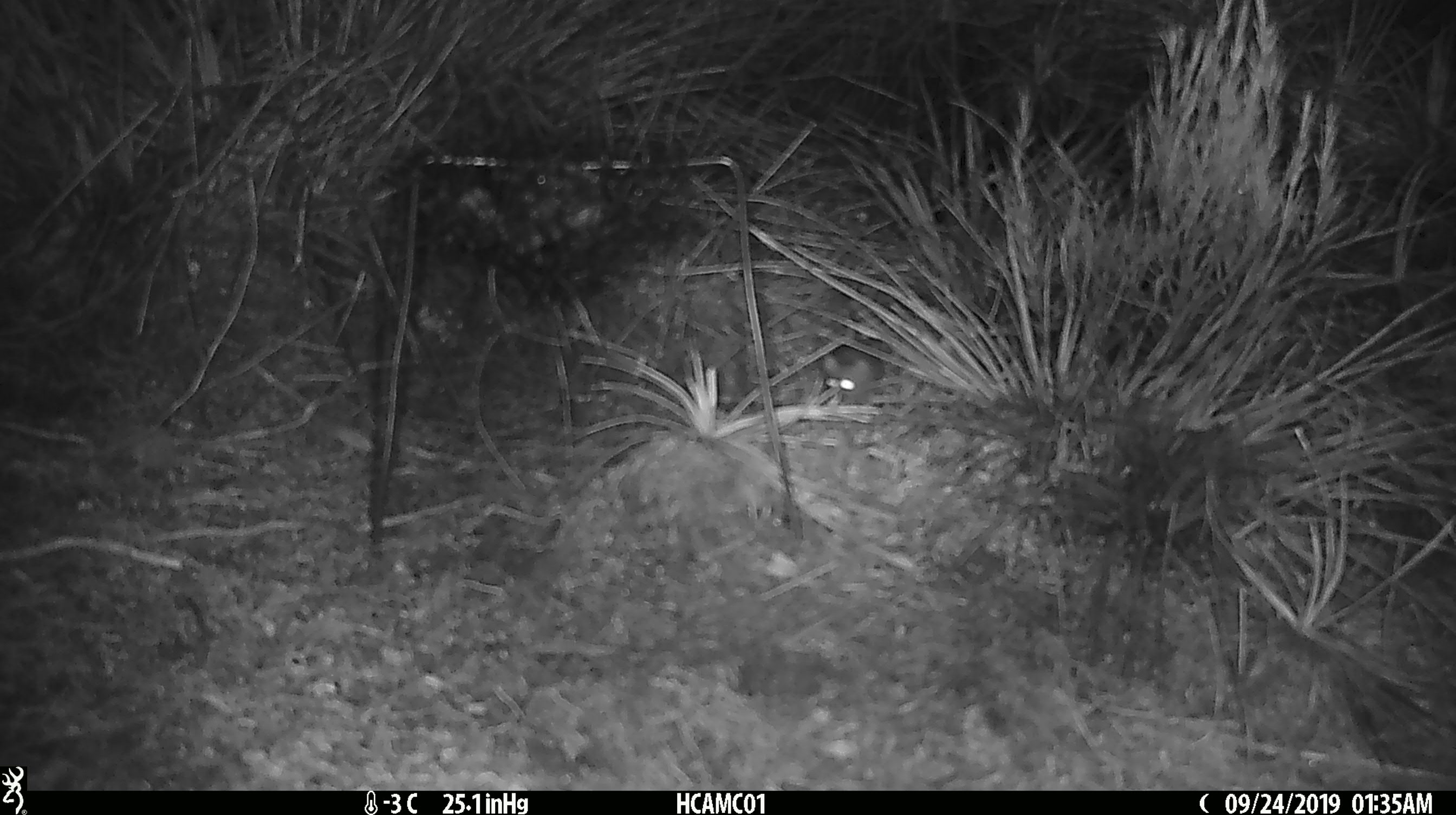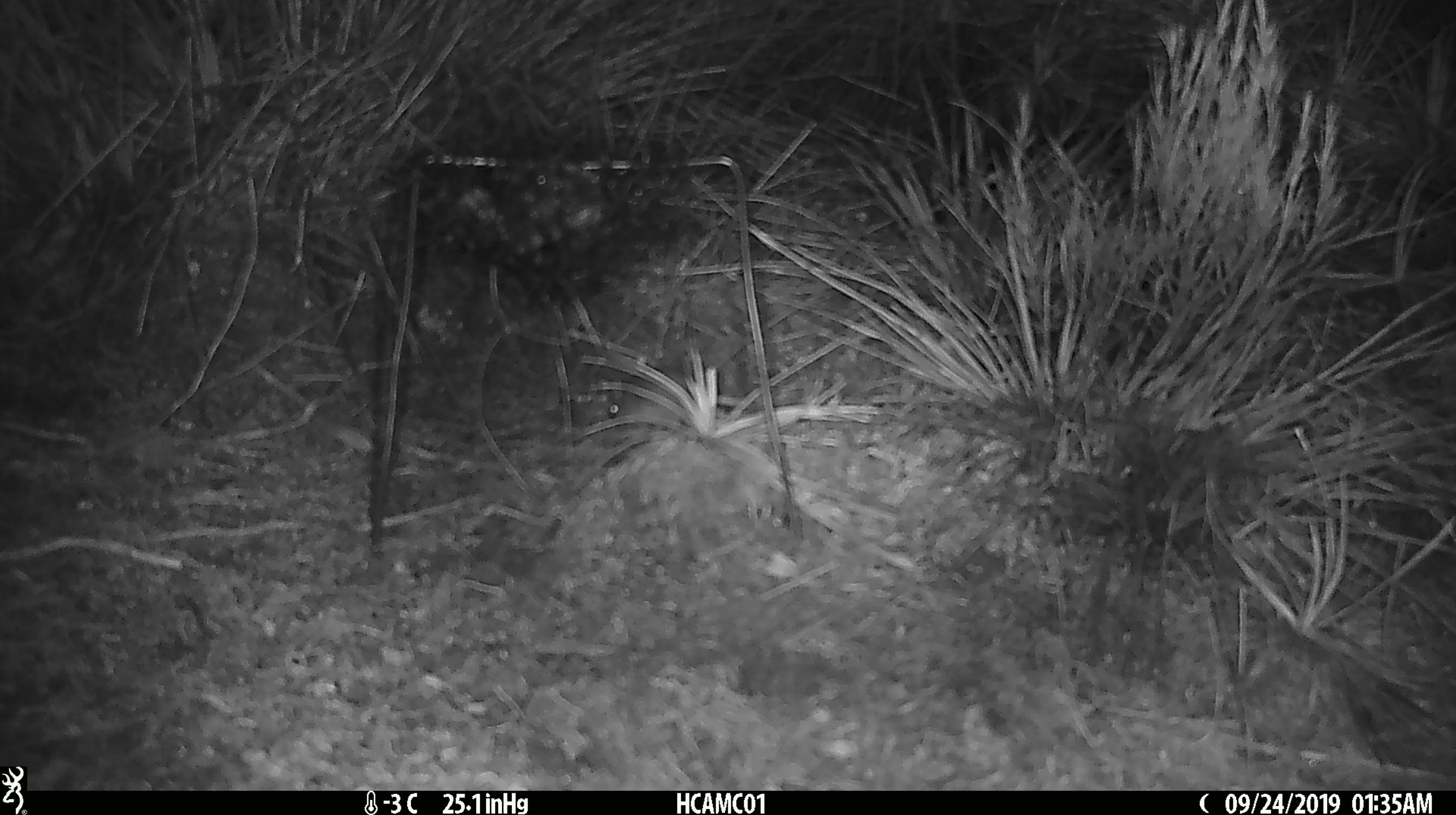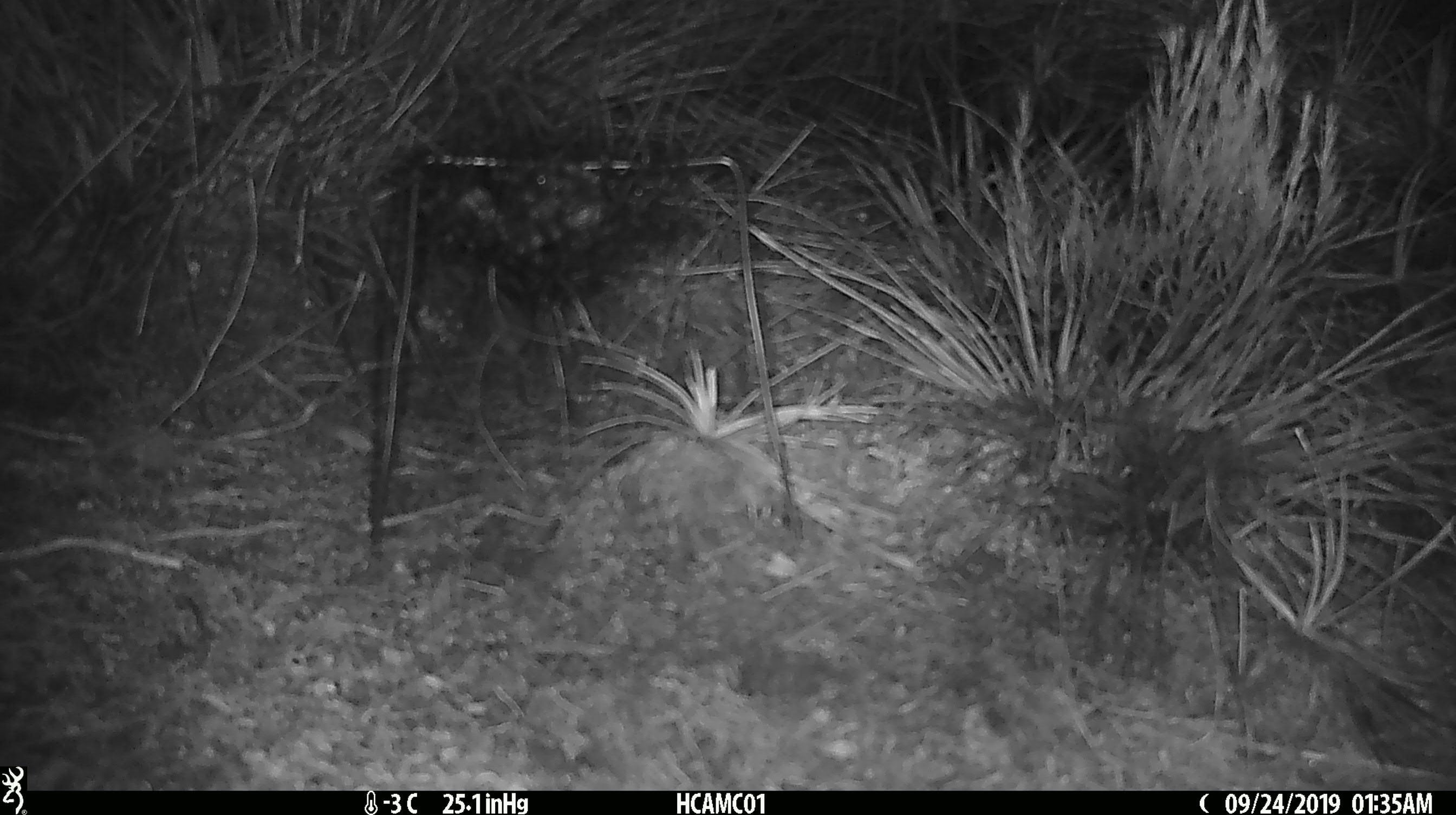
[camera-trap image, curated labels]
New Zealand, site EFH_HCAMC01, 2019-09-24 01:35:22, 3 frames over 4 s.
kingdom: Animalia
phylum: Chordata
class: Mammalia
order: Rodentia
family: Muridae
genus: Mus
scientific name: Mus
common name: mouse